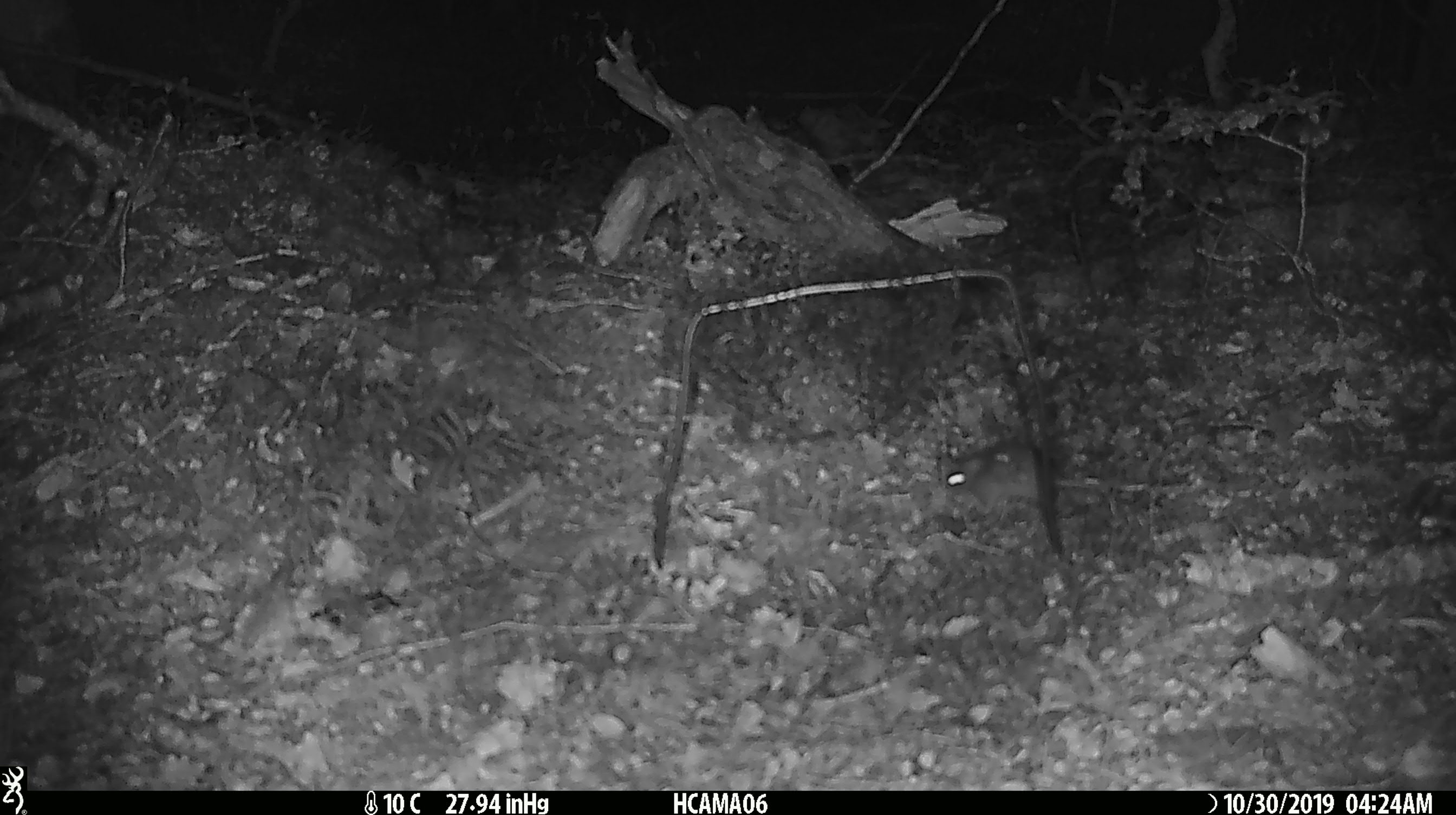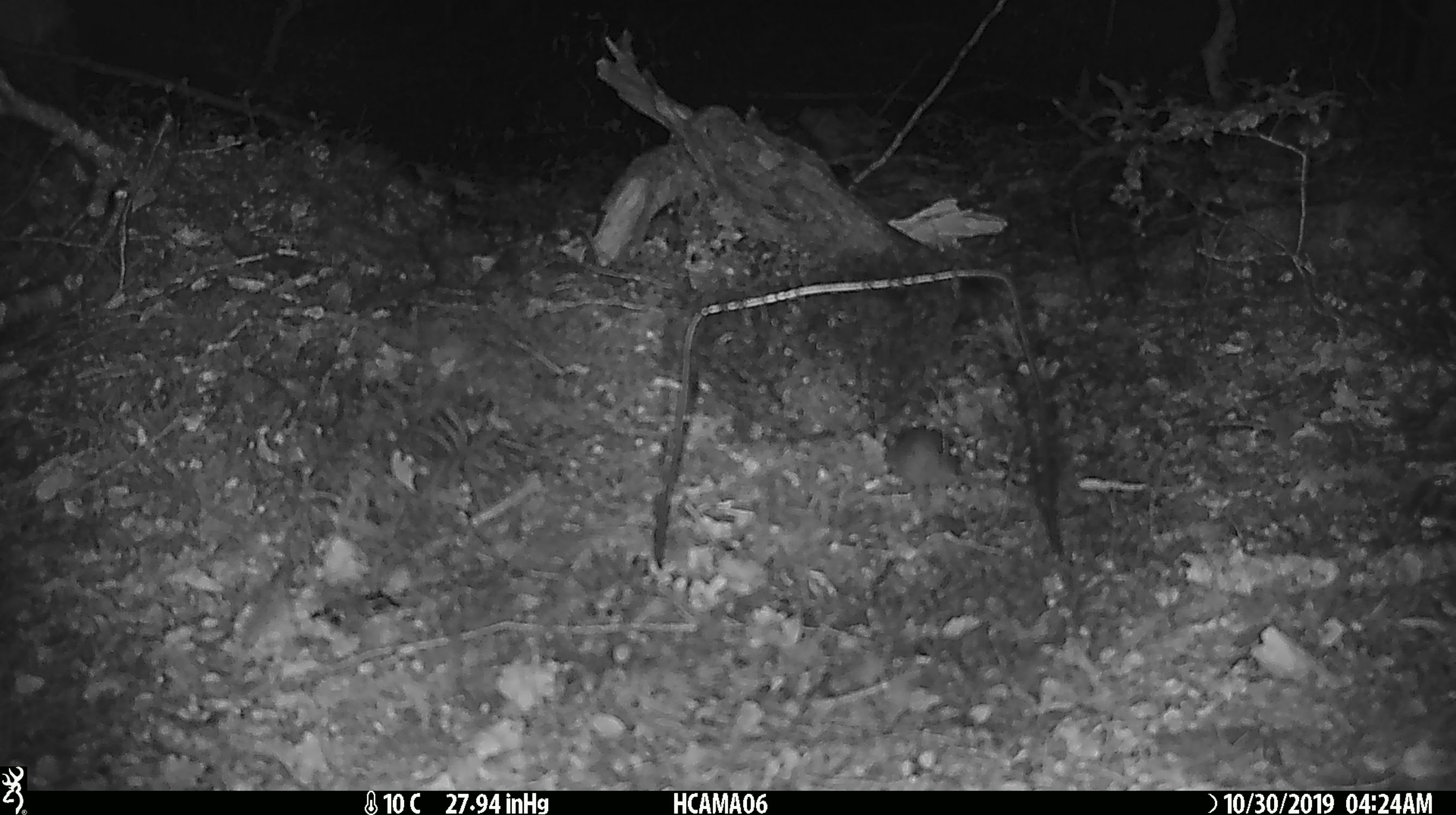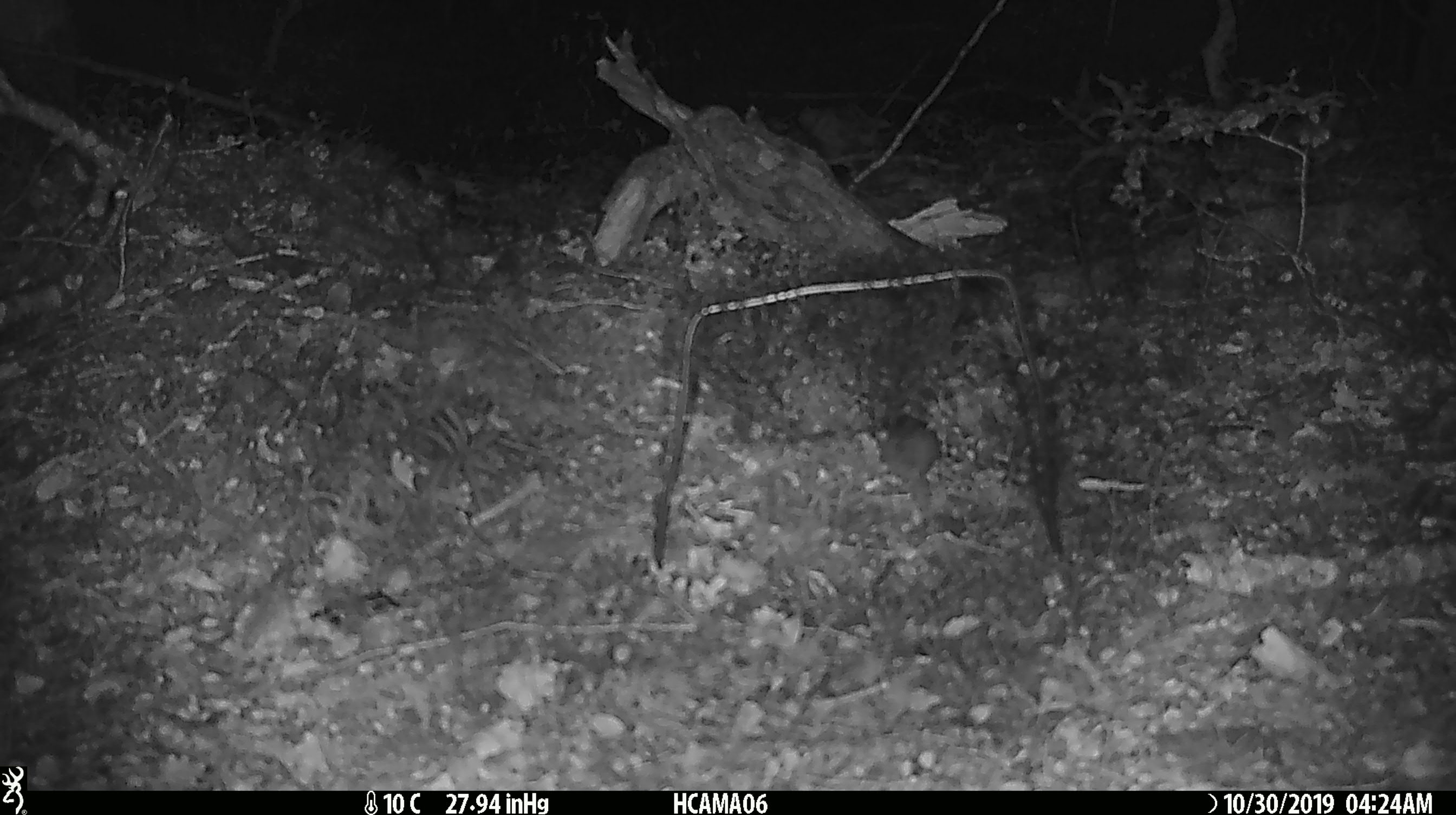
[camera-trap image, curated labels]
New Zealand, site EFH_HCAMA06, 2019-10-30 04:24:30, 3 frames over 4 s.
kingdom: Animalia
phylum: Chordata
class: Mammalia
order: Rodentia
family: Muridae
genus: Mus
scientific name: Mus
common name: mouse